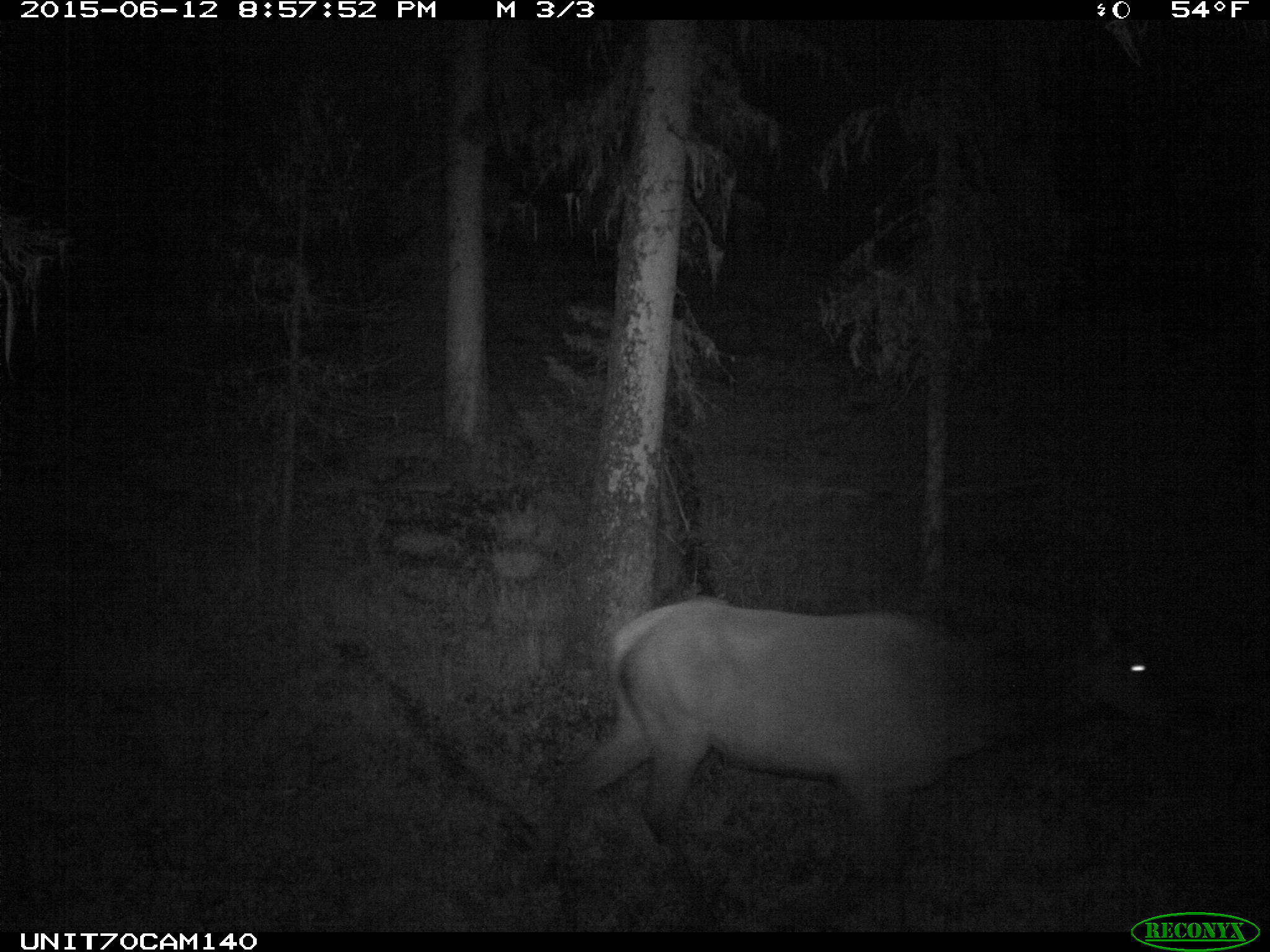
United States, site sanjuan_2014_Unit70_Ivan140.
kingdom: Animalia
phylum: Chordata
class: Mammalia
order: Artiodactyla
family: Cervidae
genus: Cervus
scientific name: Cervus elaphus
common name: red deer